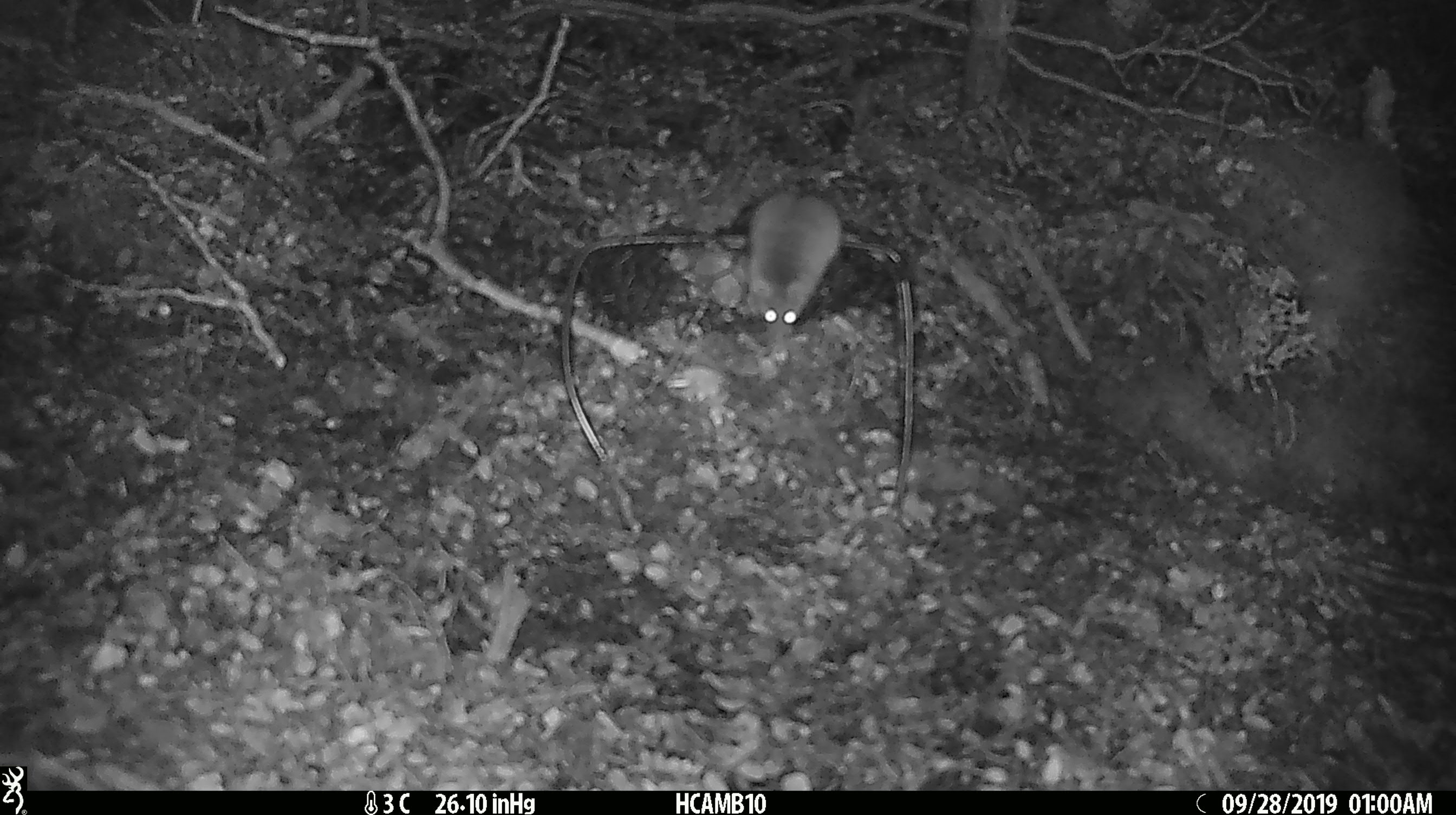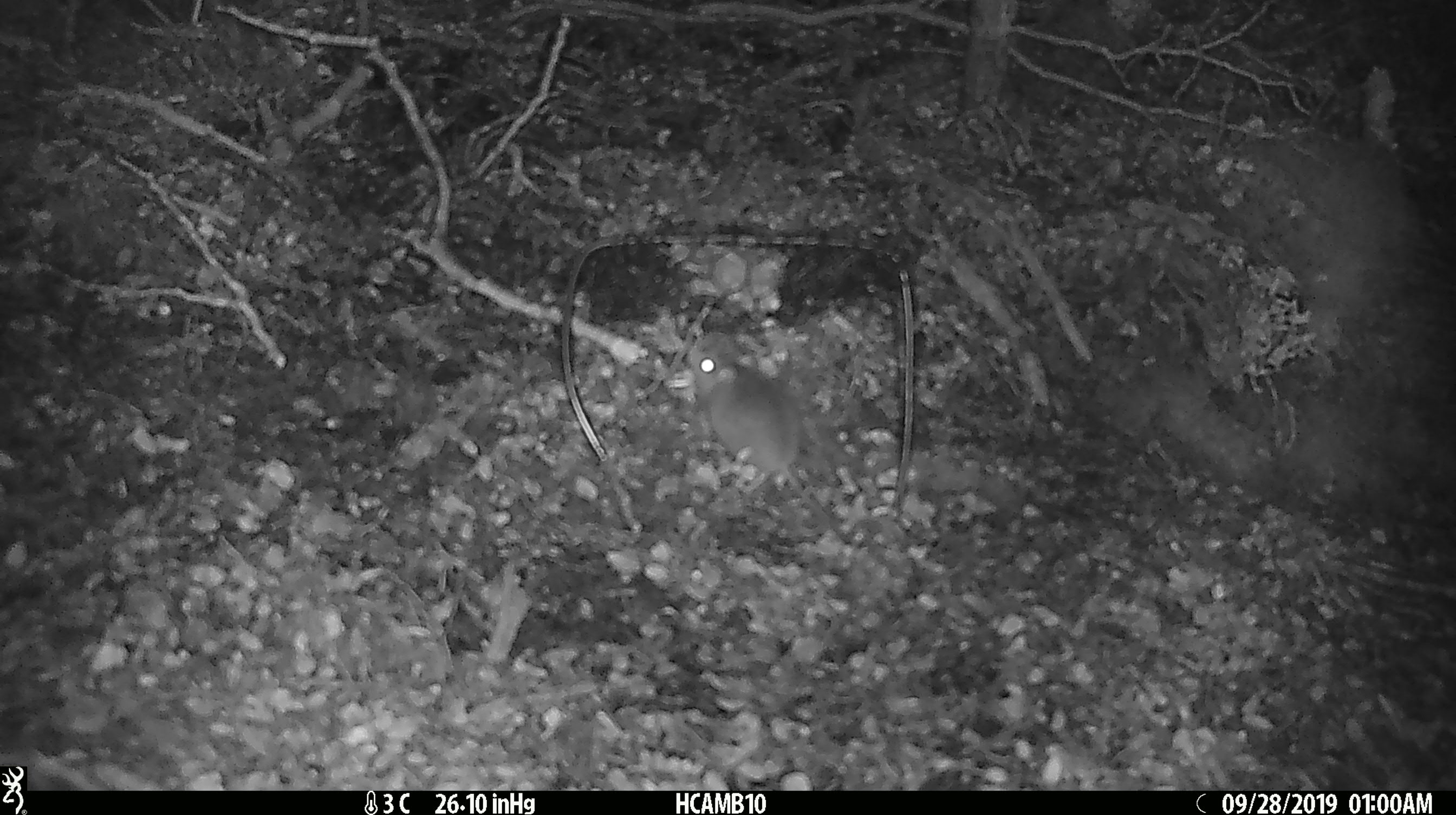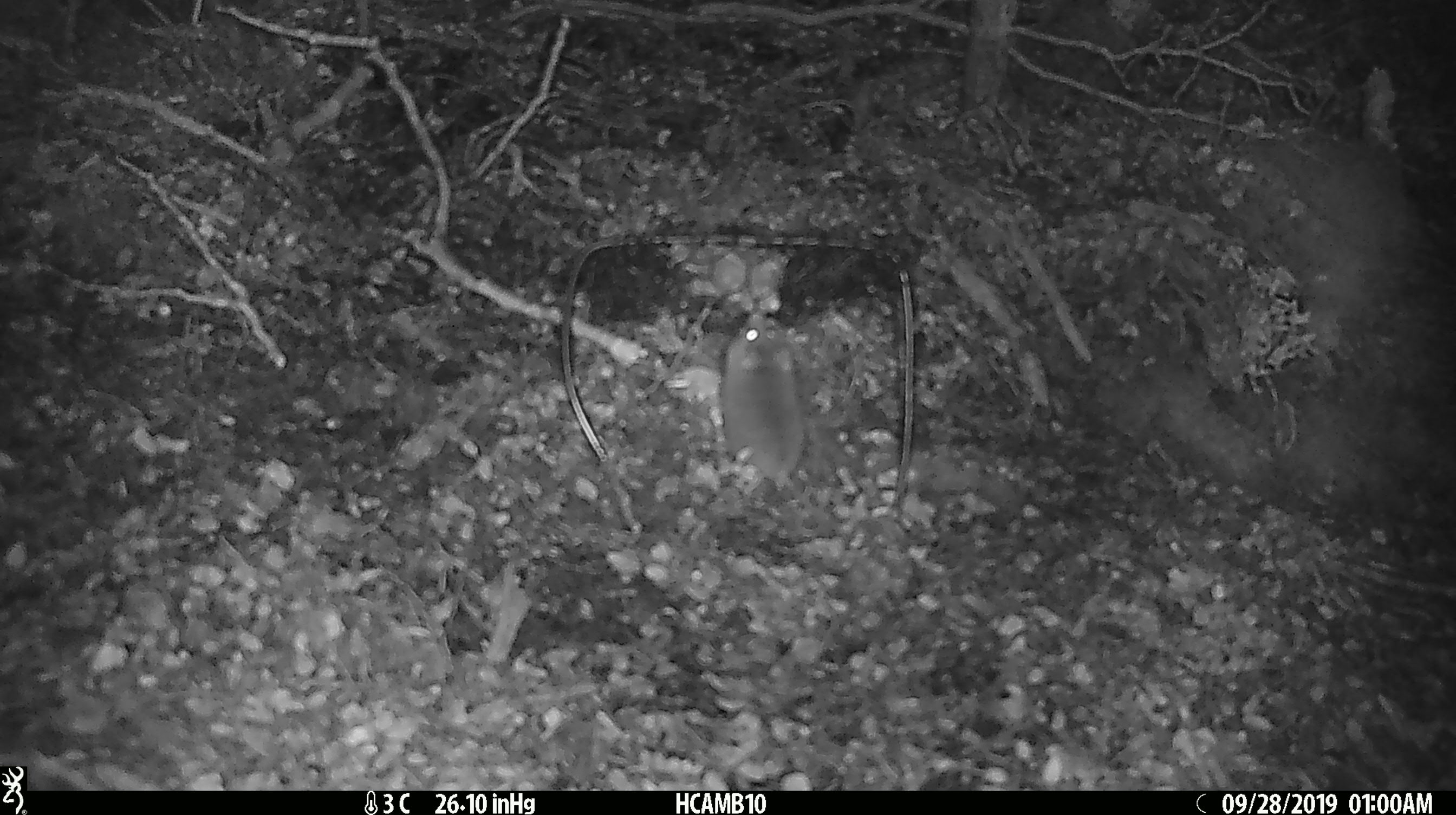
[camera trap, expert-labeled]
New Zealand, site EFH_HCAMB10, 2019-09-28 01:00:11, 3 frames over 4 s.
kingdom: Animalia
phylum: Chordata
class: Mammalia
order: Rodentia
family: Muridae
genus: Mus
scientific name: Mus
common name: mouse